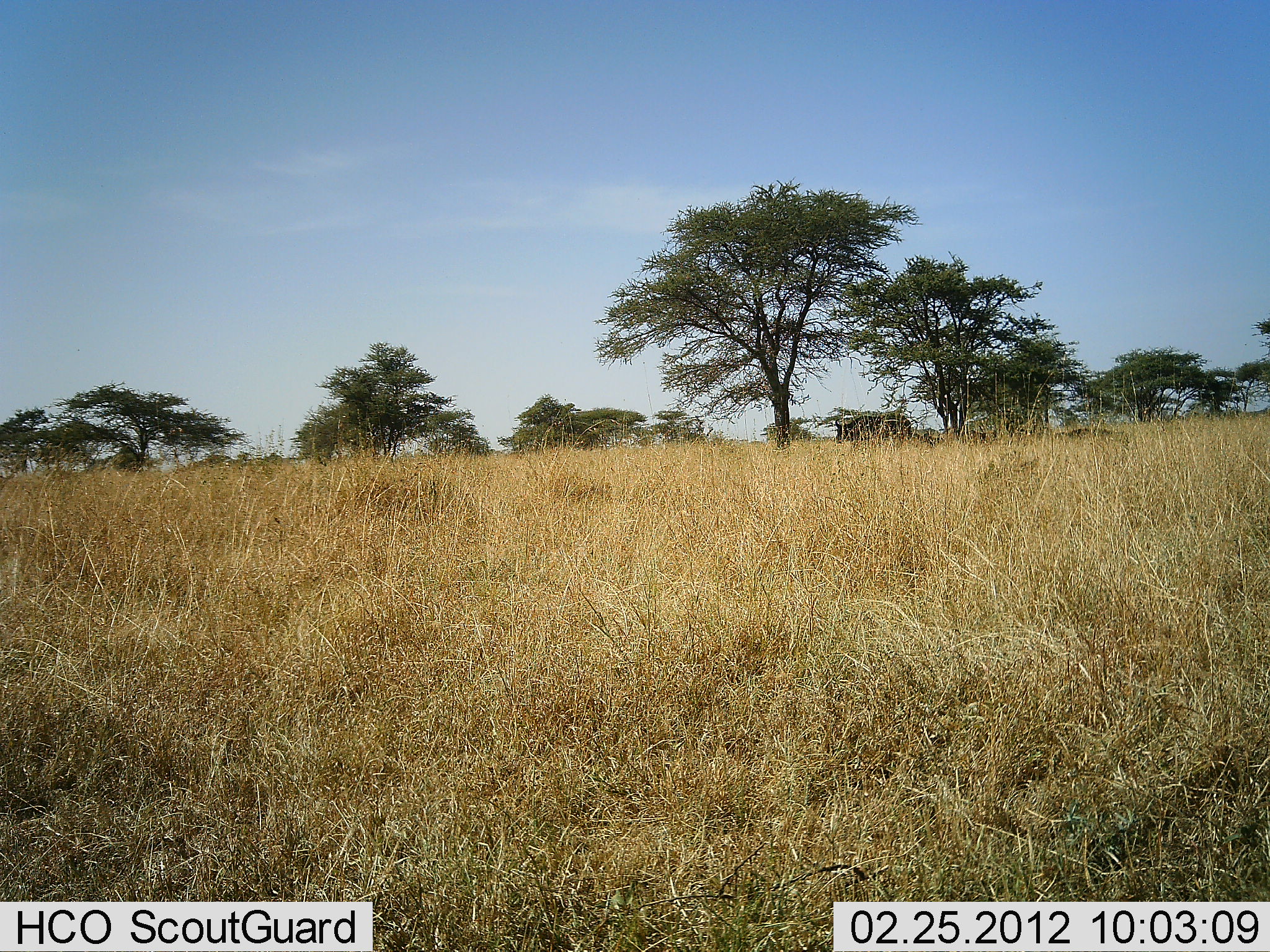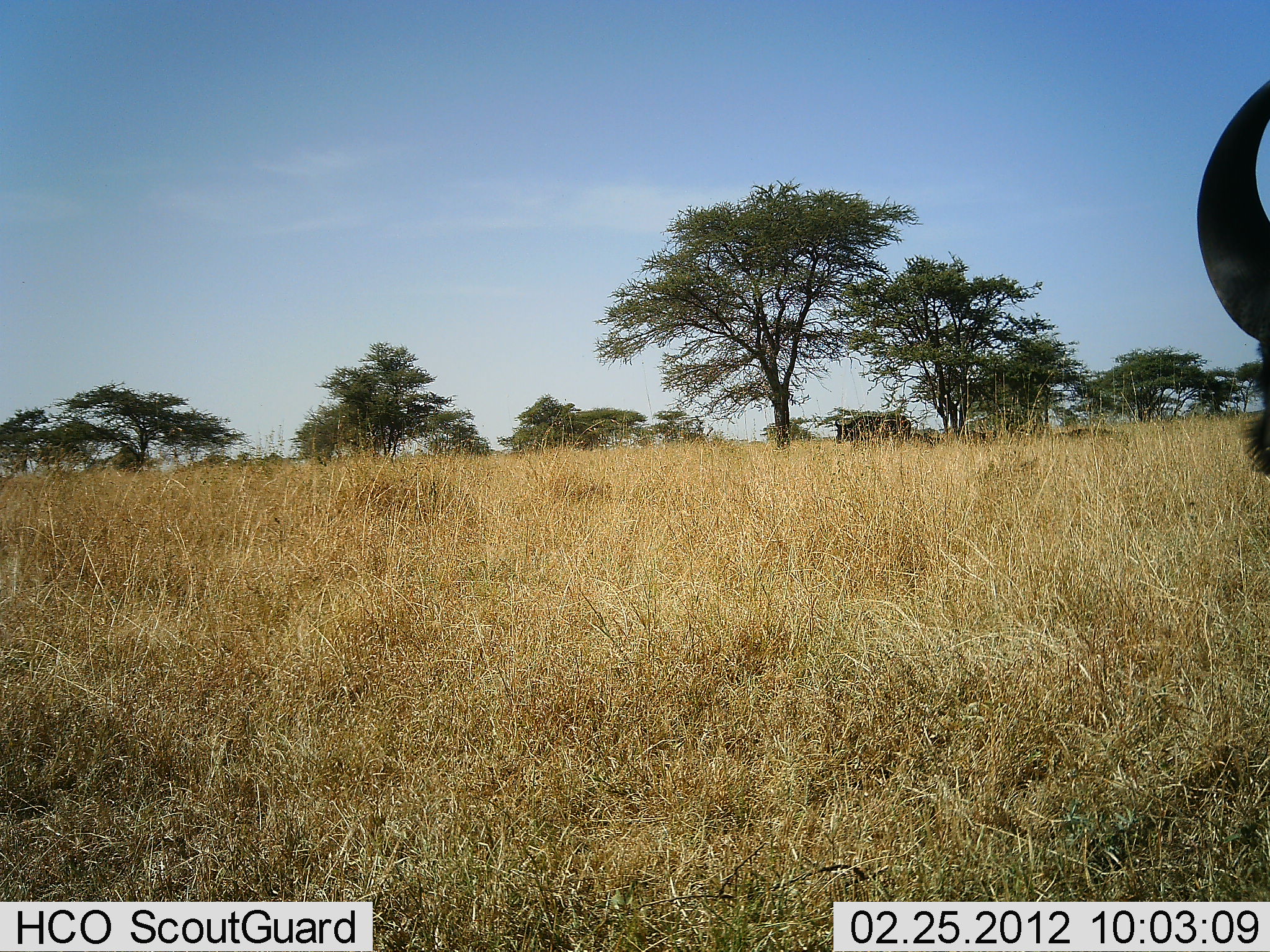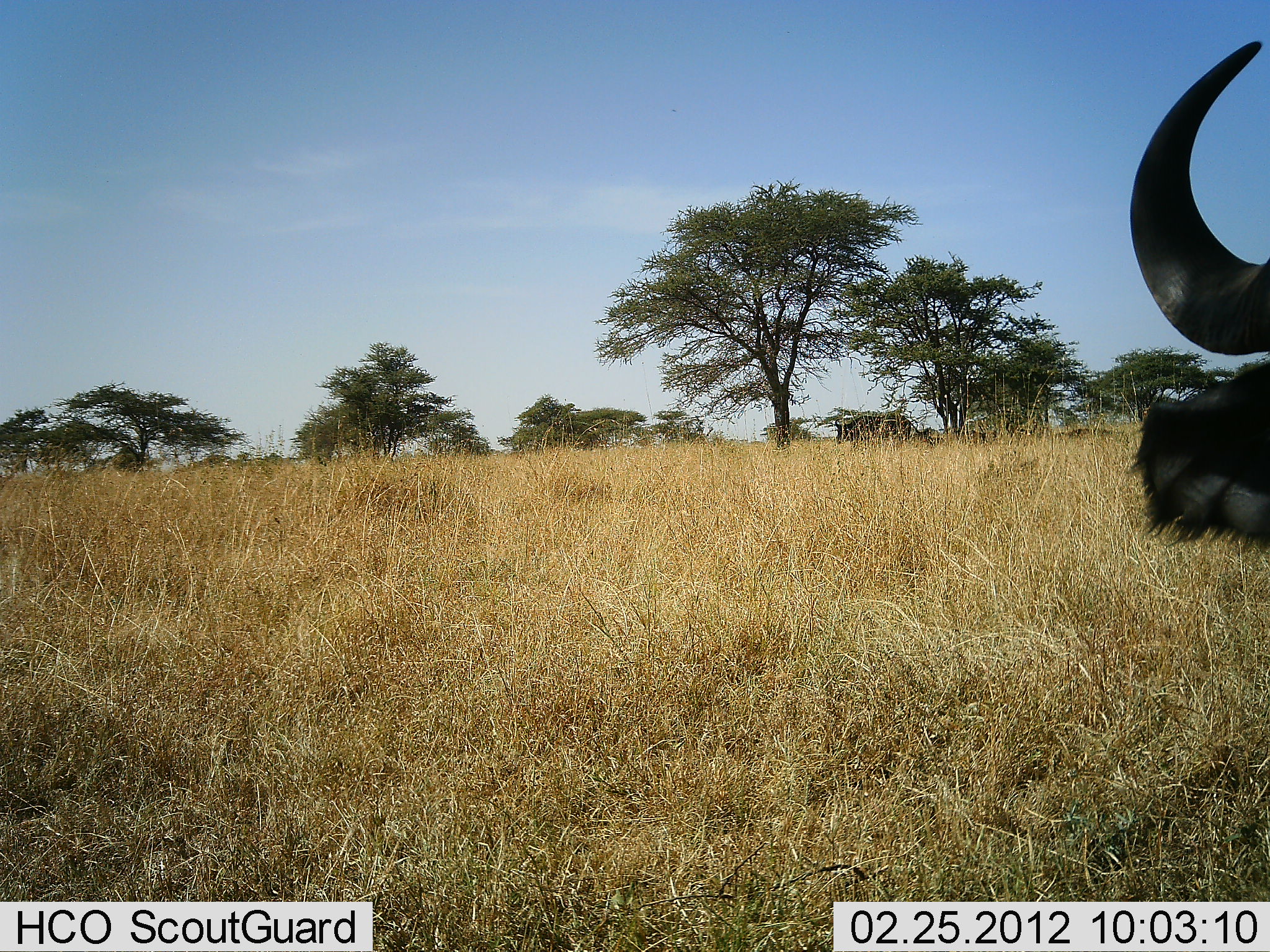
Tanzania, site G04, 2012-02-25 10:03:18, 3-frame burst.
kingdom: Animalia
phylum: Chordata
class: Mammalia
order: Artiodactyla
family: Bovidae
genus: Connochaetes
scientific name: Connochaetes taurinus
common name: blue wildebeest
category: wildebeest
Wildebeest (blue wildebeest) (Connochaetes taurinus), count 1. Behavior (volunteer vote fractions): standing 57%, resting 29%, moving 29%, interacting 0%. Young present (vote fraction): 0%. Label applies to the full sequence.